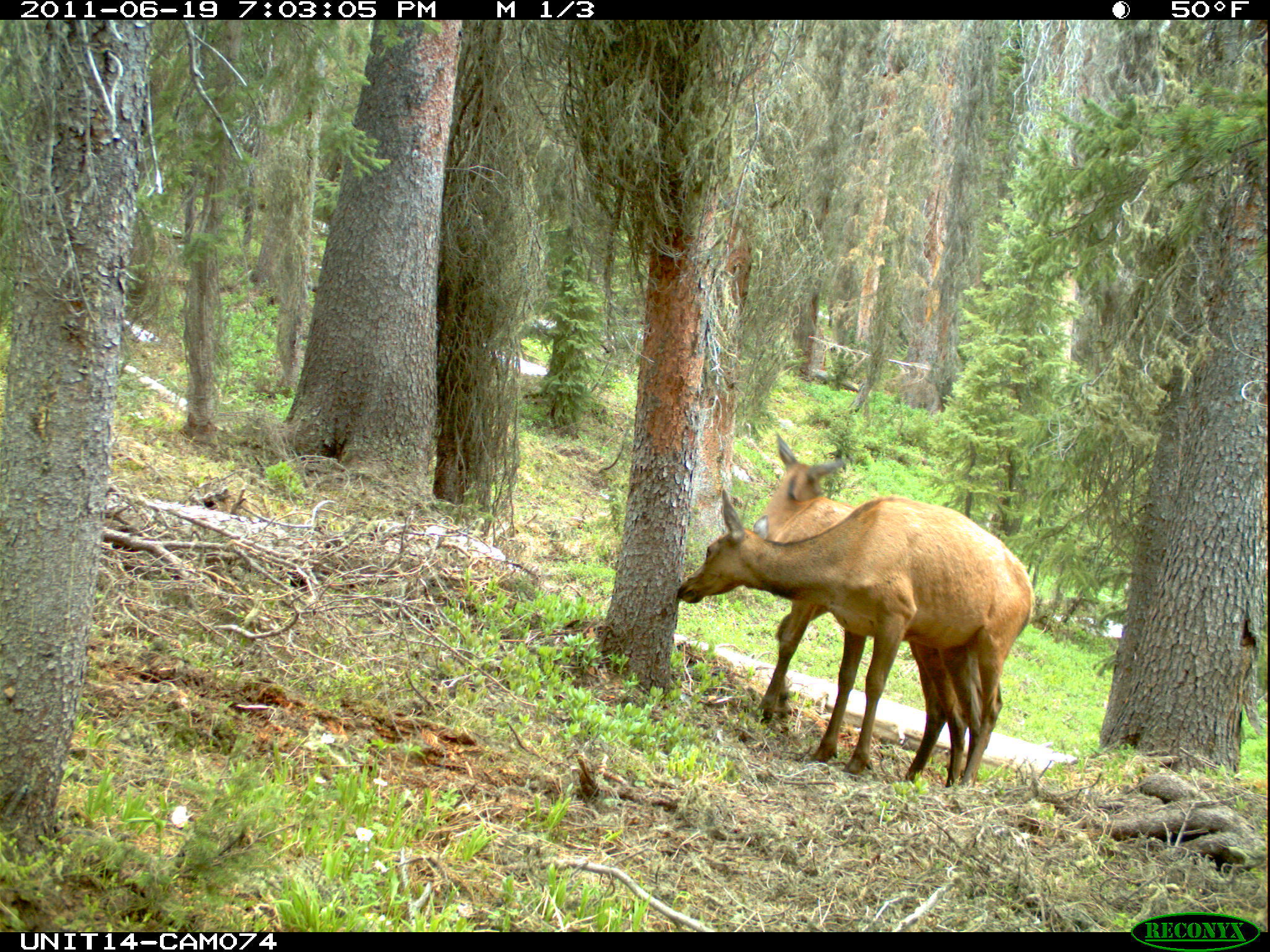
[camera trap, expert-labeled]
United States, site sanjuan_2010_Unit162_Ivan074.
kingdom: Animalia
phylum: Chordata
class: Mammalia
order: Artiodactyla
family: Cervidae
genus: Cervus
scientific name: Cervus elaphus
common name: red deer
Cervus elaphus (red deer).